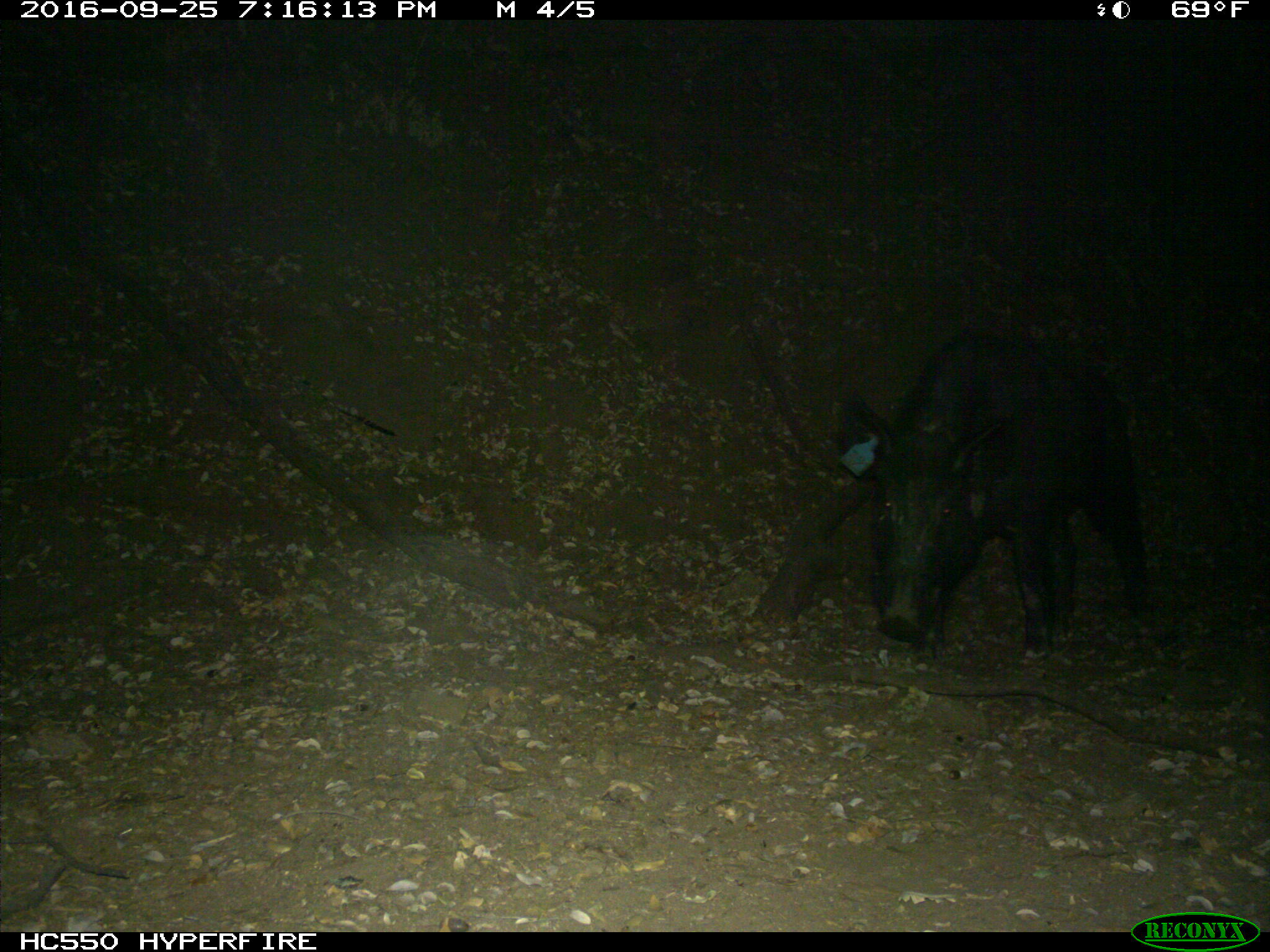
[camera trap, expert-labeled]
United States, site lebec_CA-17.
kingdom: Animalia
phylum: Chordata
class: Mammalia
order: Artiodactyla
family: Suidae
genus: Sus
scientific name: Sus scrofa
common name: wild boar